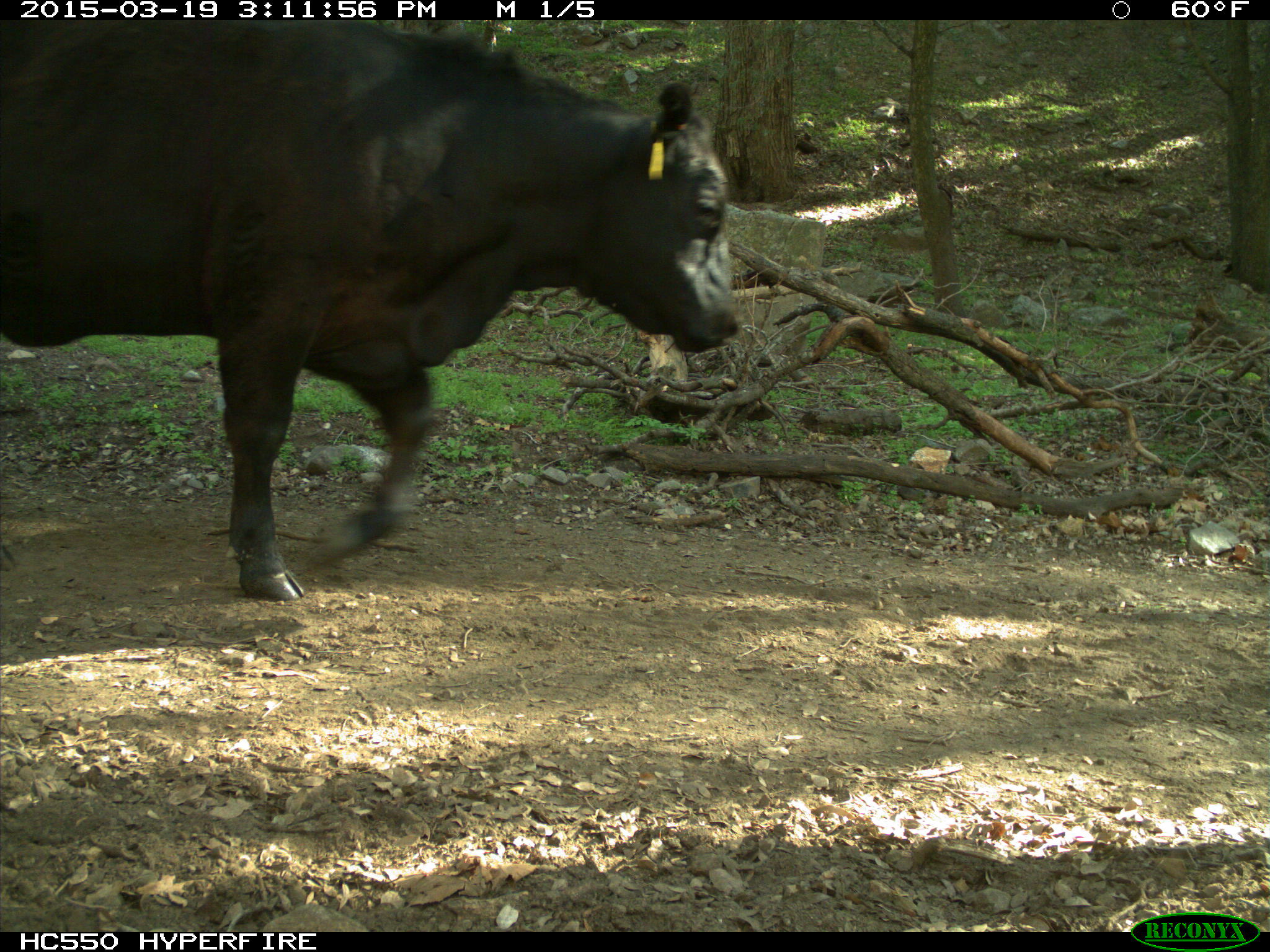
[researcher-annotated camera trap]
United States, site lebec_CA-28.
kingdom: Animalia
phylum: Chordata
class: Mammalia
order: Artiodactyla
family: Bovidae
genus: Bos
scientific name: Bos taurus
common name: domestic cow